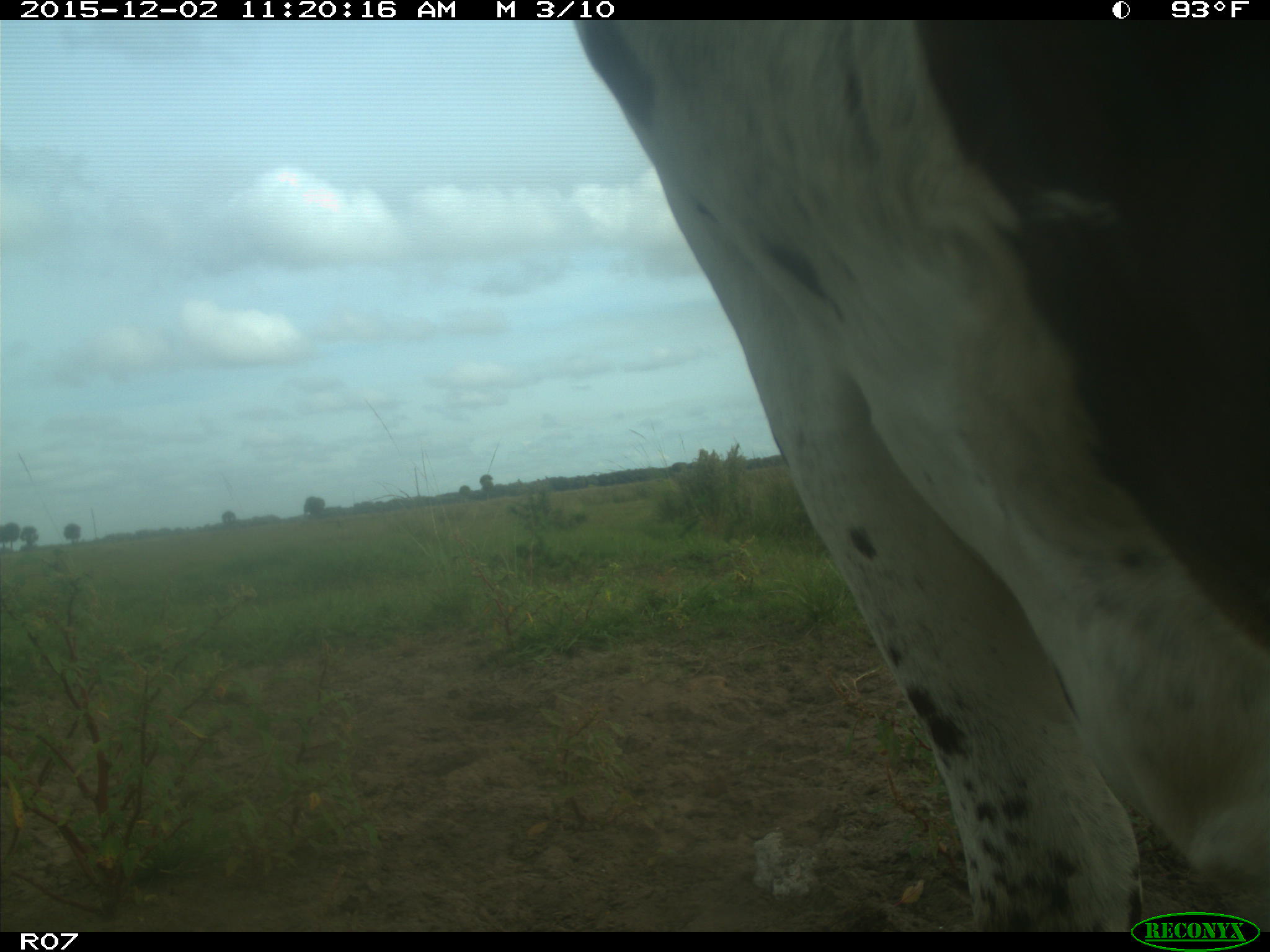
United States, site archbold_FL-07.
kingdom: Animalia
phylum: Chordata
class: Mammalia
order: Artiodactyla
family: Bovidae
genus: Bos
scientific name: Bos taurus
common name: domestic cow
Bos taurus (domestic cow).